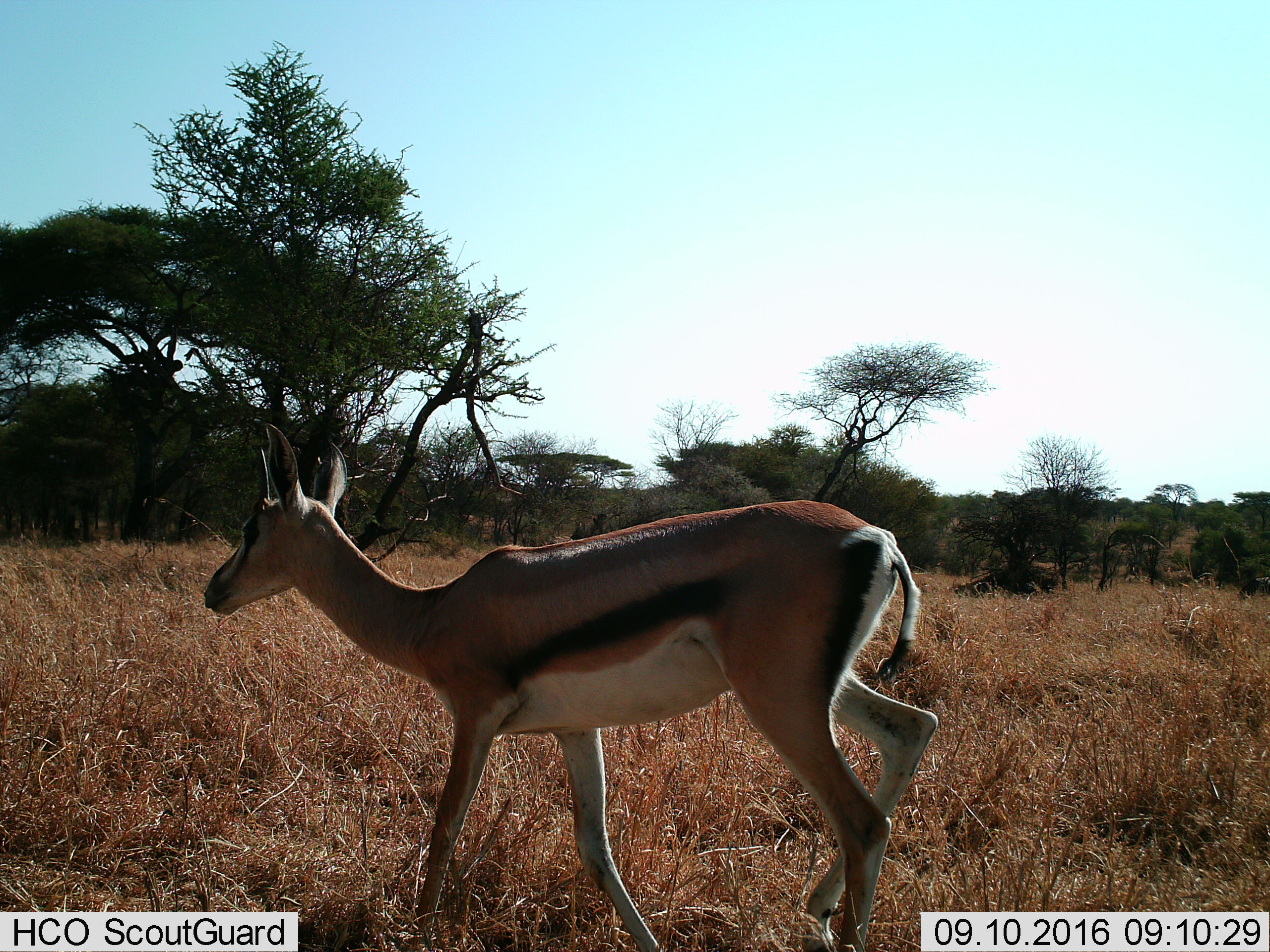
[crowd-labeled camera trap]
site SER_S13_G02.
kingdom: Animalia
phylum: Chordata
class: Mammalia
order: Artiodactyla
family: Bovidae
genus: Eudorcas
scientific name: Eudorcas thomsonii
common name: thomson's gazelle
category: gazellethomsons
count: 1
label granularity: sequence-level